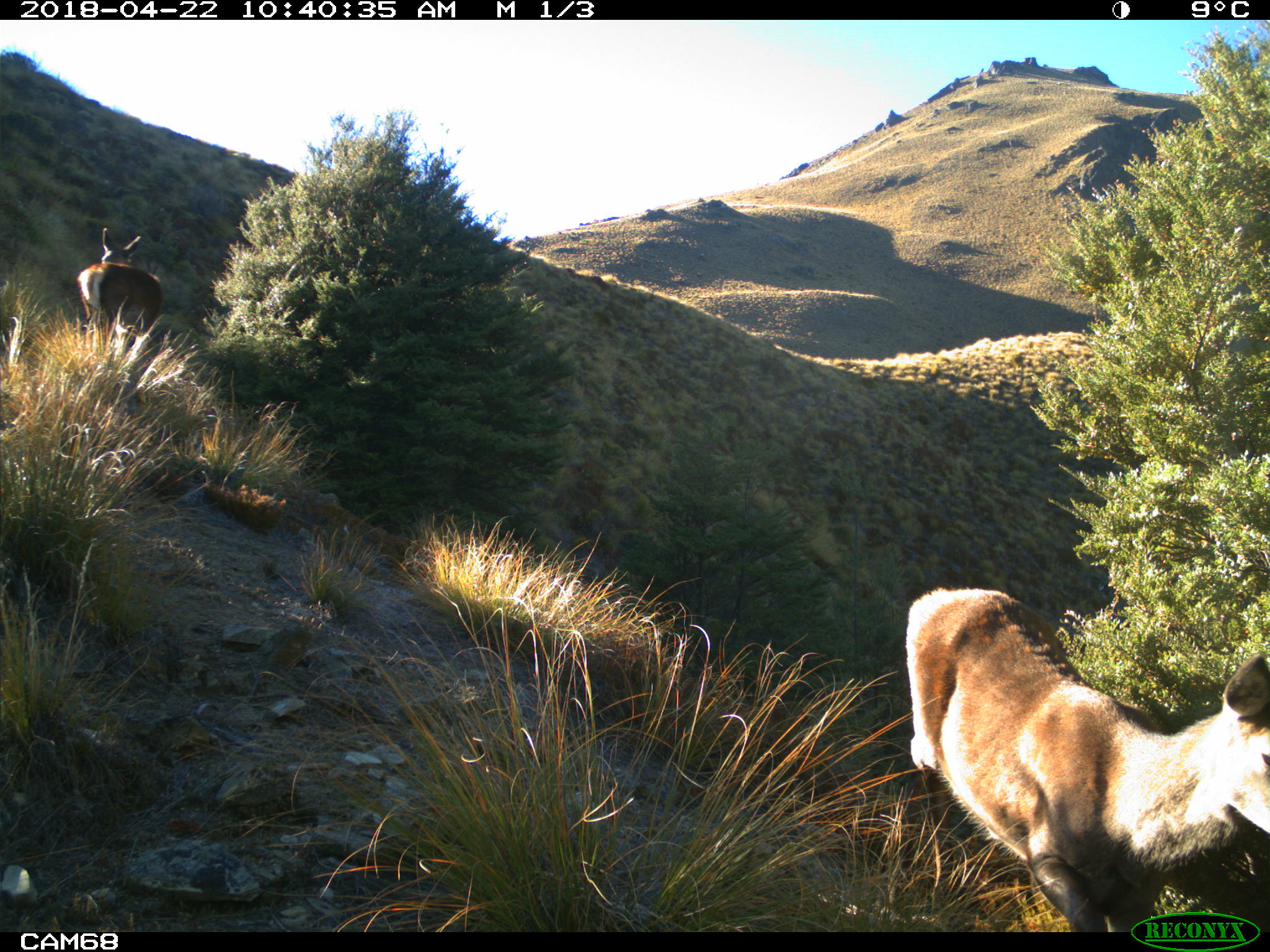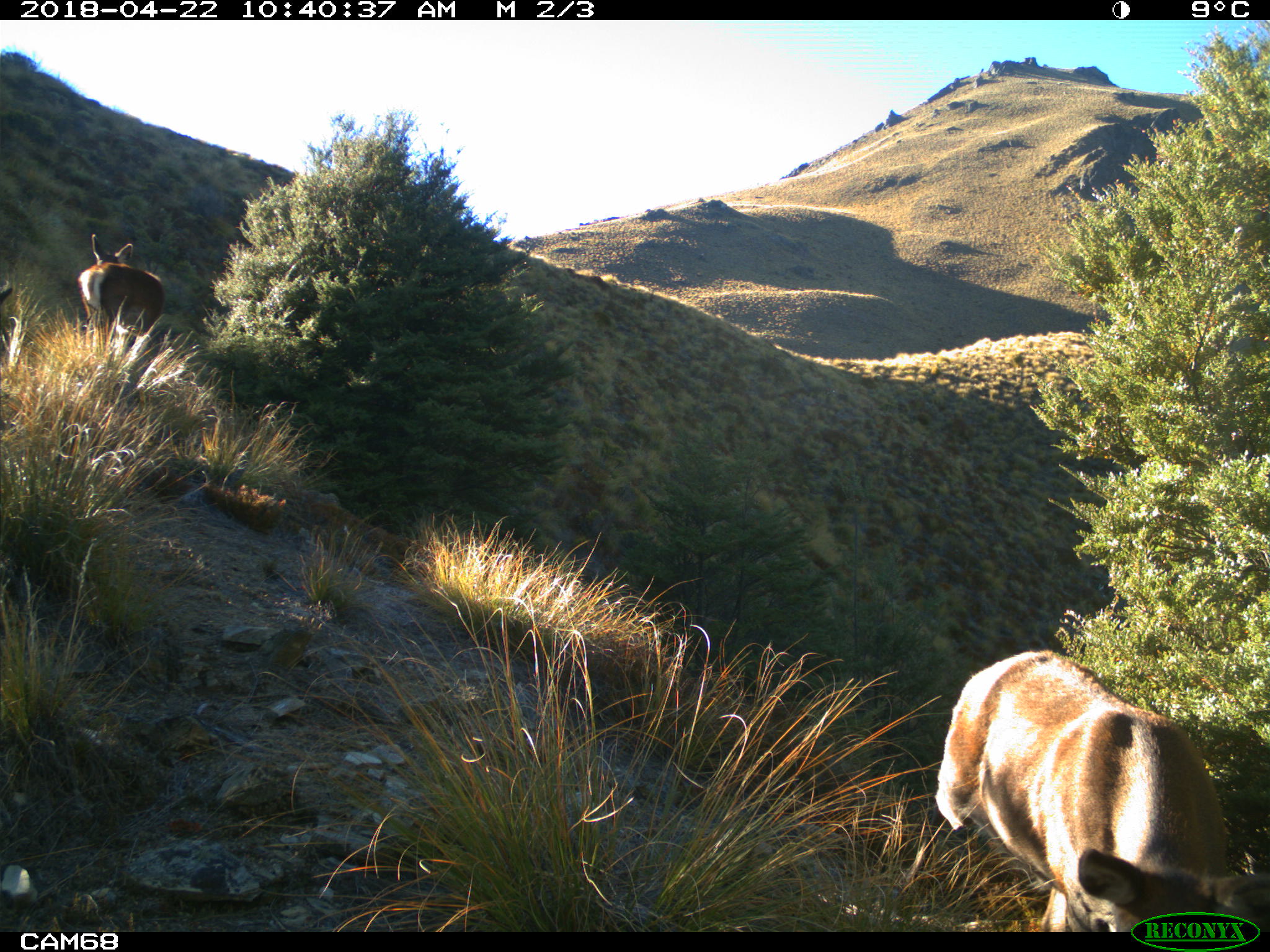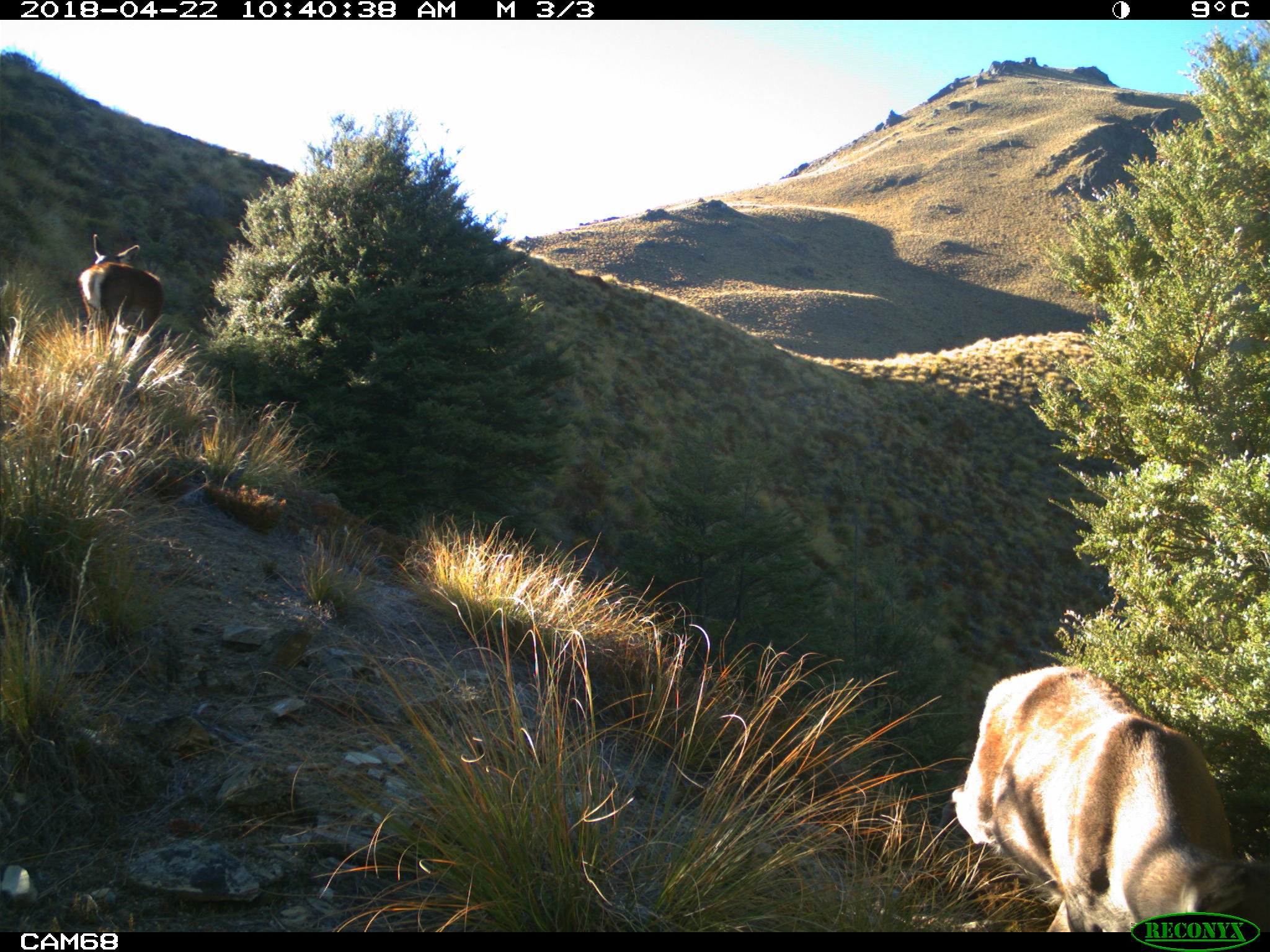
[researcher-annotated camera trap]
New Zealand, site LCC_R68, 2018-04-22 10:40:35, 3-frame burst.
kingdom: Animalia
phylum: Chordata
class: Mammalia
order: Artiodactyla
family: Cervidae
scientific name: Cervidae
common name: deer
Deer (Cervidae).